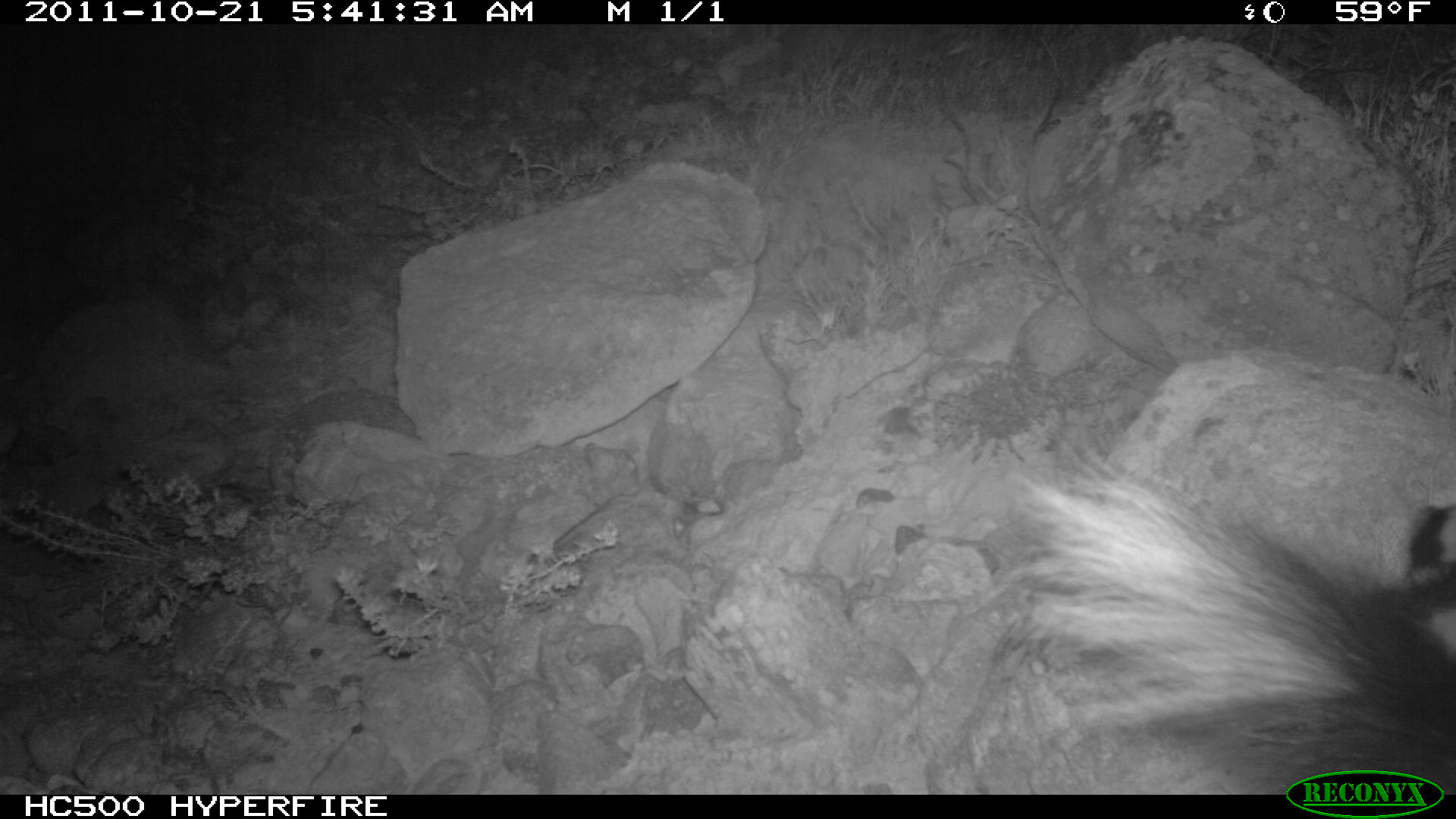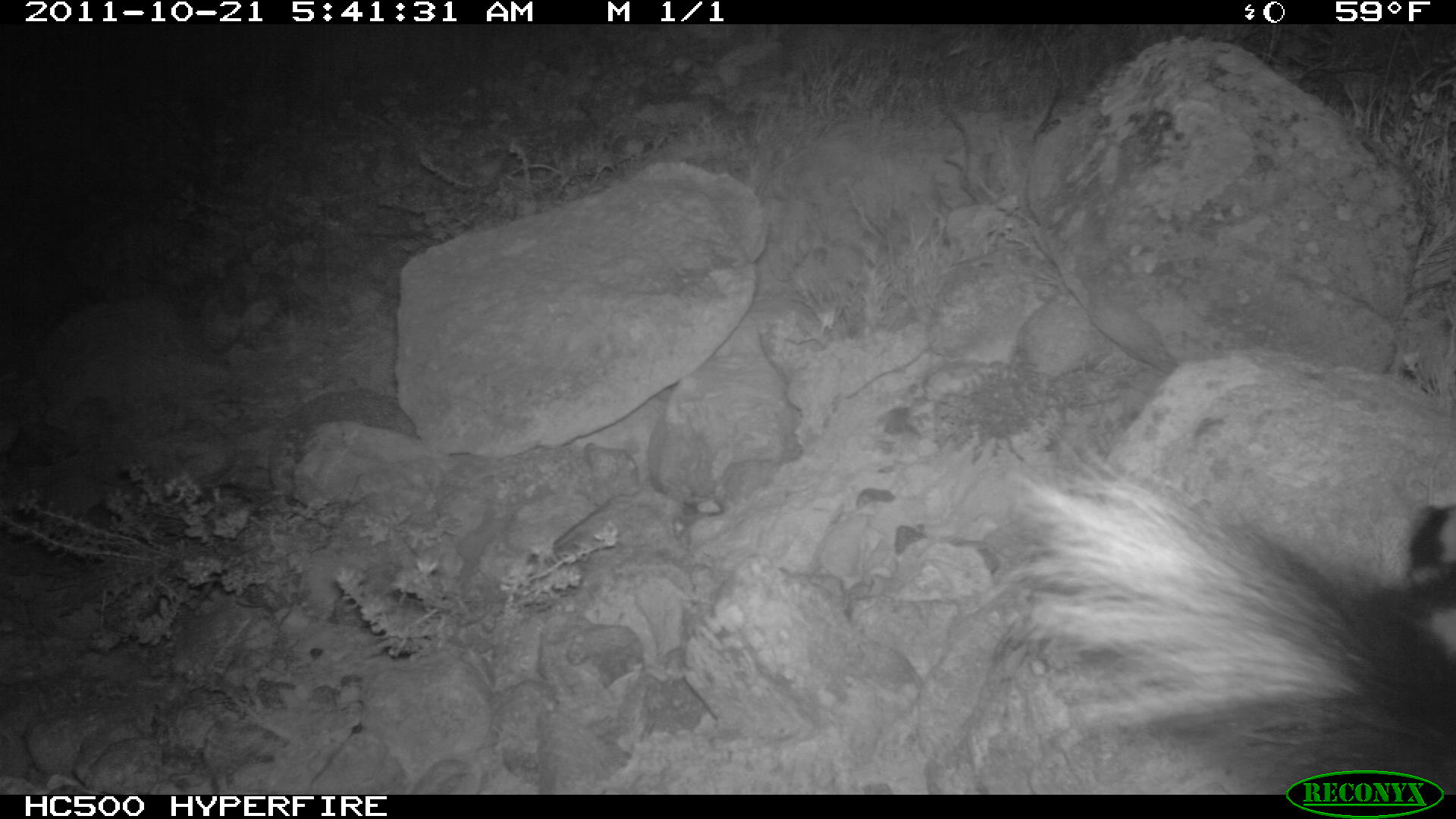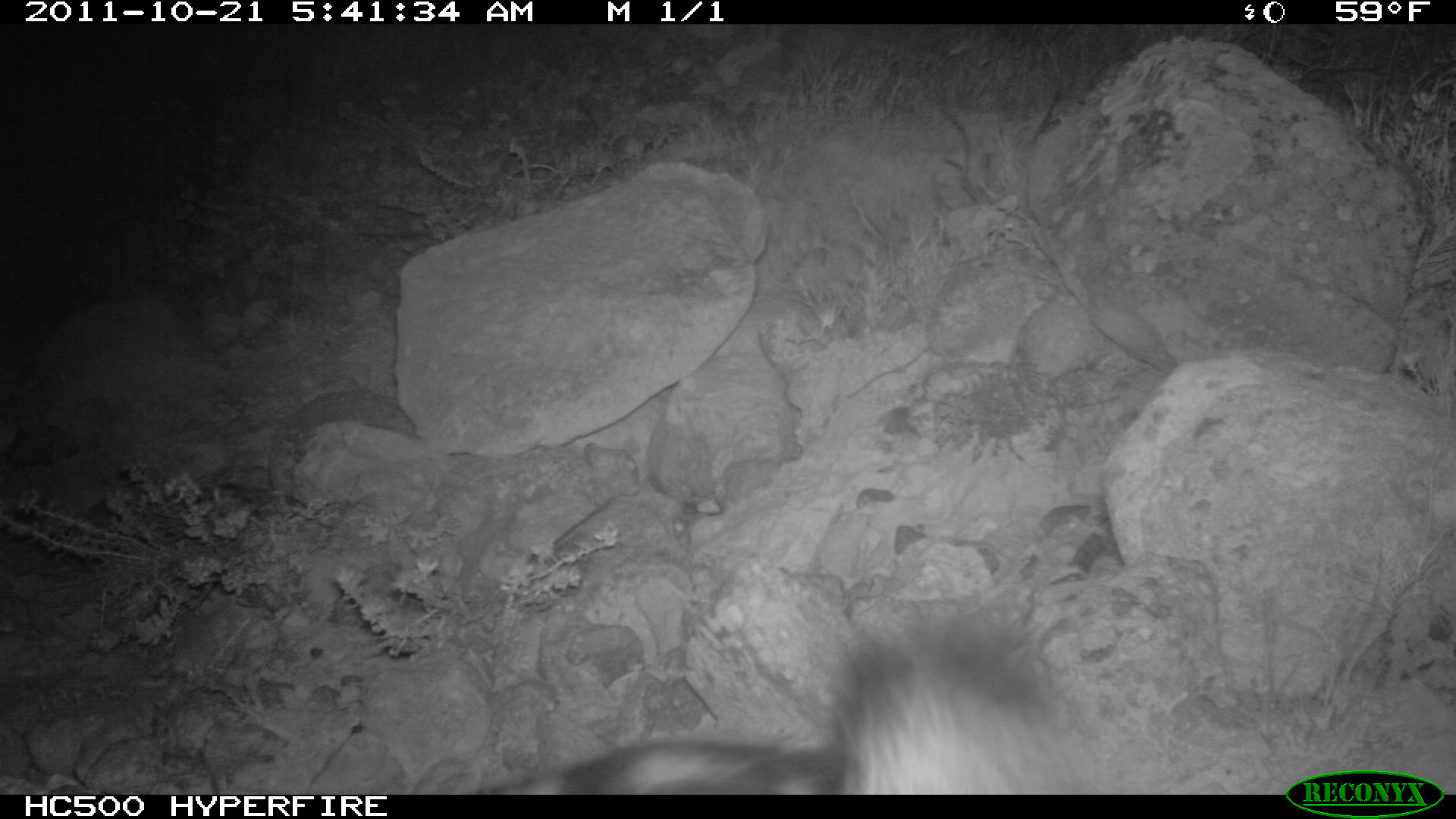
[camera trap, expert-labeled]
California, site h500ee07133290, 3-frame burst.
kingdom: Animalia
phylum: Chordata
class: Mammalia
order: Carnivora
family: Mephitidae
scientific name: Mephitidae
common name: skunk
Skunk (Mephitidae).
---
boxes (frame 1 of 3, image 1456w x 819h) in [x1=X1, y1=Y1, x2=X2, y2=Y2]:
skunk: [x1=952, y1=432, x2=1455, y2=792]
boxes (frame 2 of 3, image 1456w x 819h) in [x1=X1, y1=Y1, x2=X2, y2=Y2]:
skunk: [x1=999, y1=420, x2=1455, y2=793]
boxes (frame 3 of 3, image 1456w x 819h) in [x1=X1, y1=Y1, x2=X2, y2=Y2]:
skunk: [x1=484, y1=600, x2=1090, y2=794]